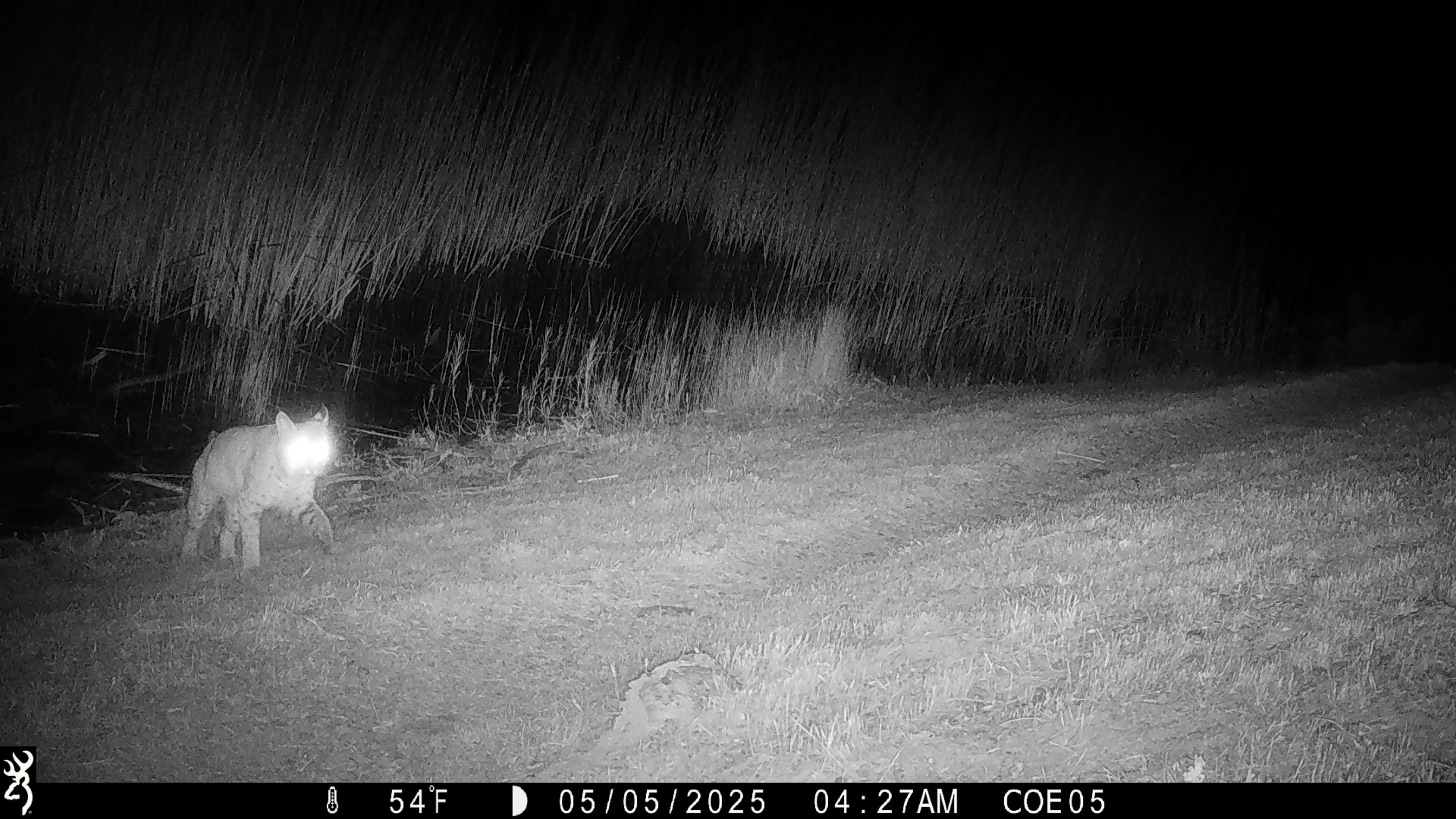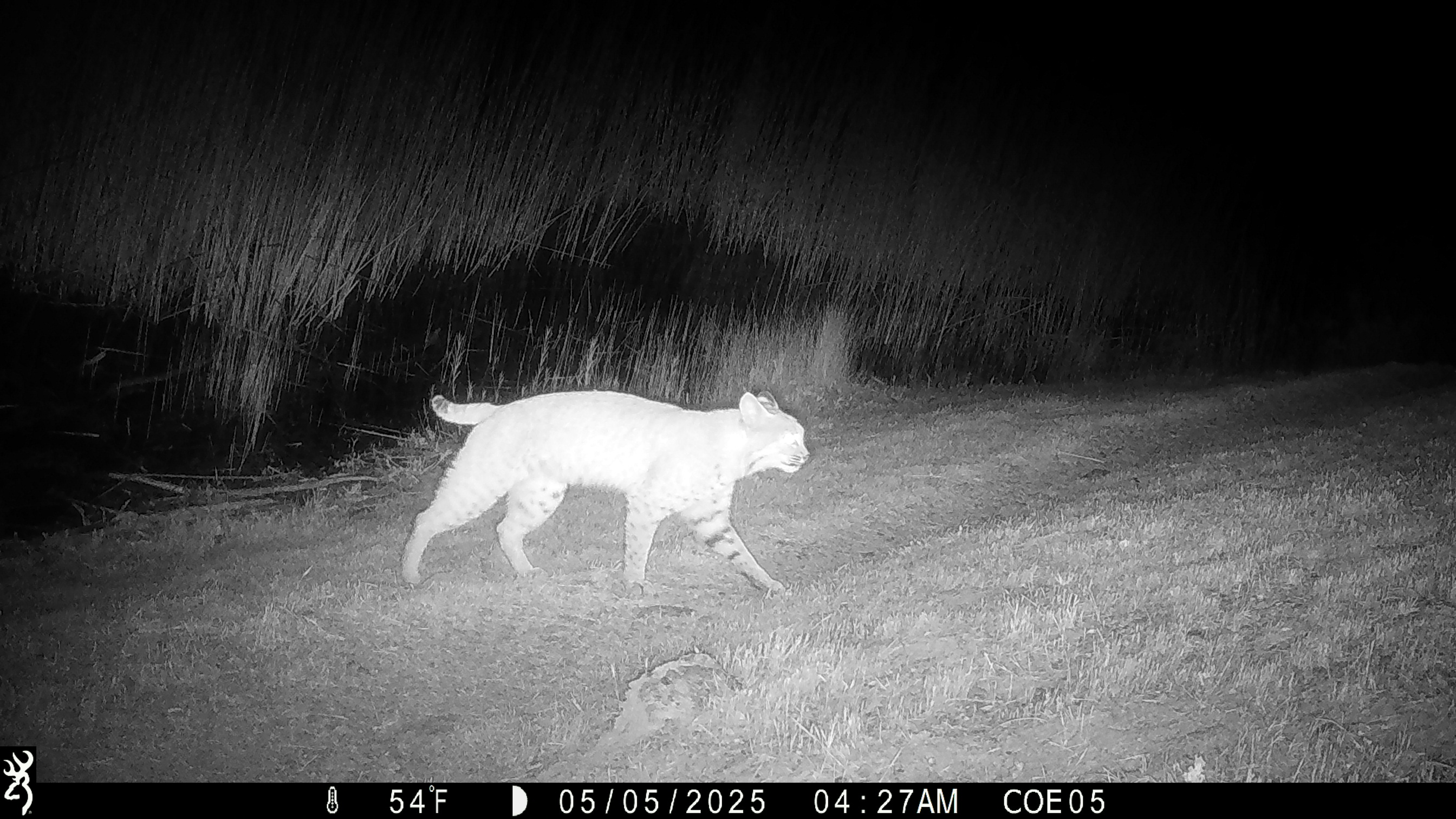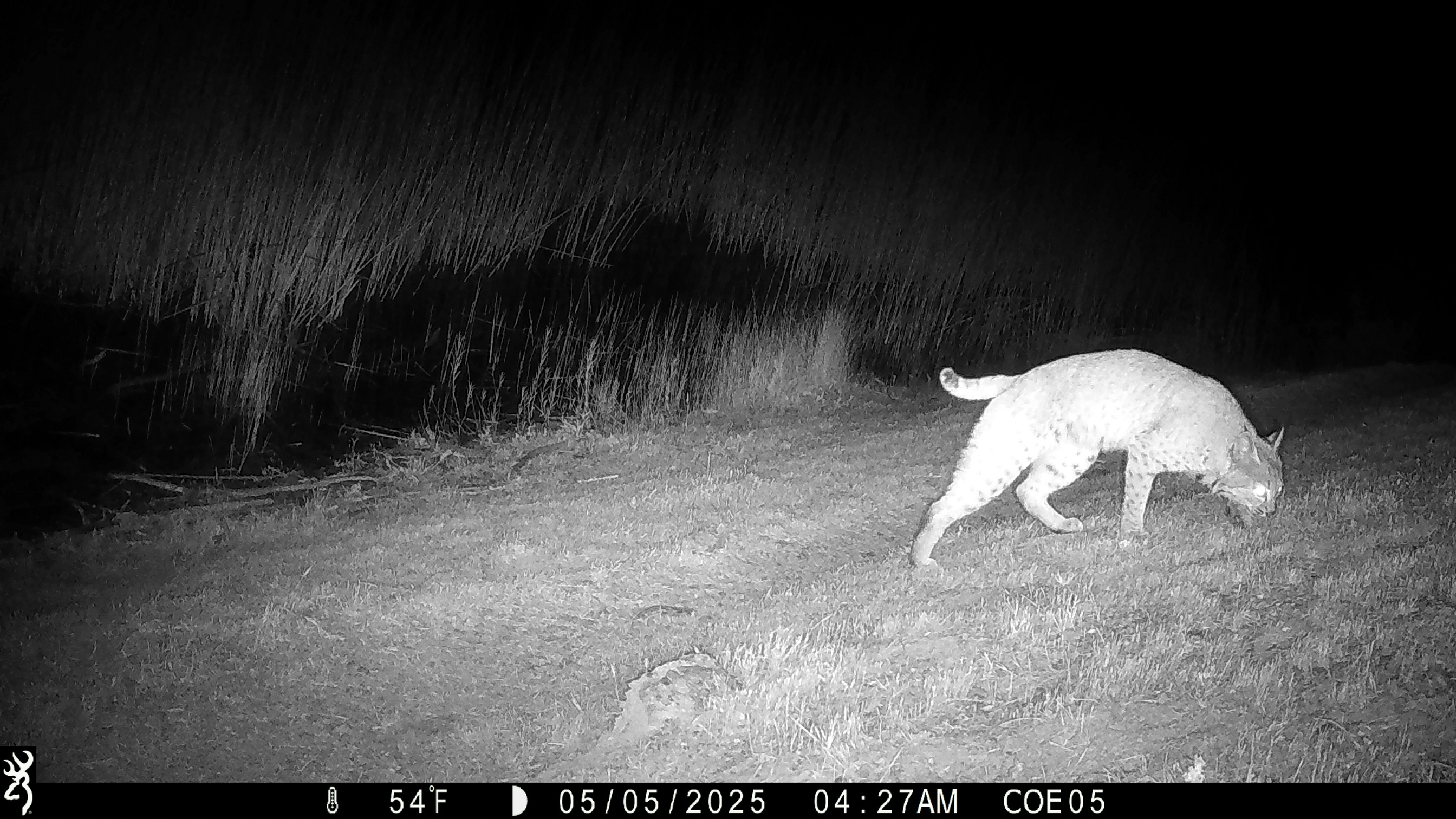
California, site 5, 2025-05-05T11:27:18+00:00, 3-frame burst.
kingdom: Animalia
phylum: Chordata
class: Mammalia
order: Carnivora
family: Felidae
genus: Lynx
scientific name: Lynx rufus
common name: bobcat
Bobcat (Lynx rufus).